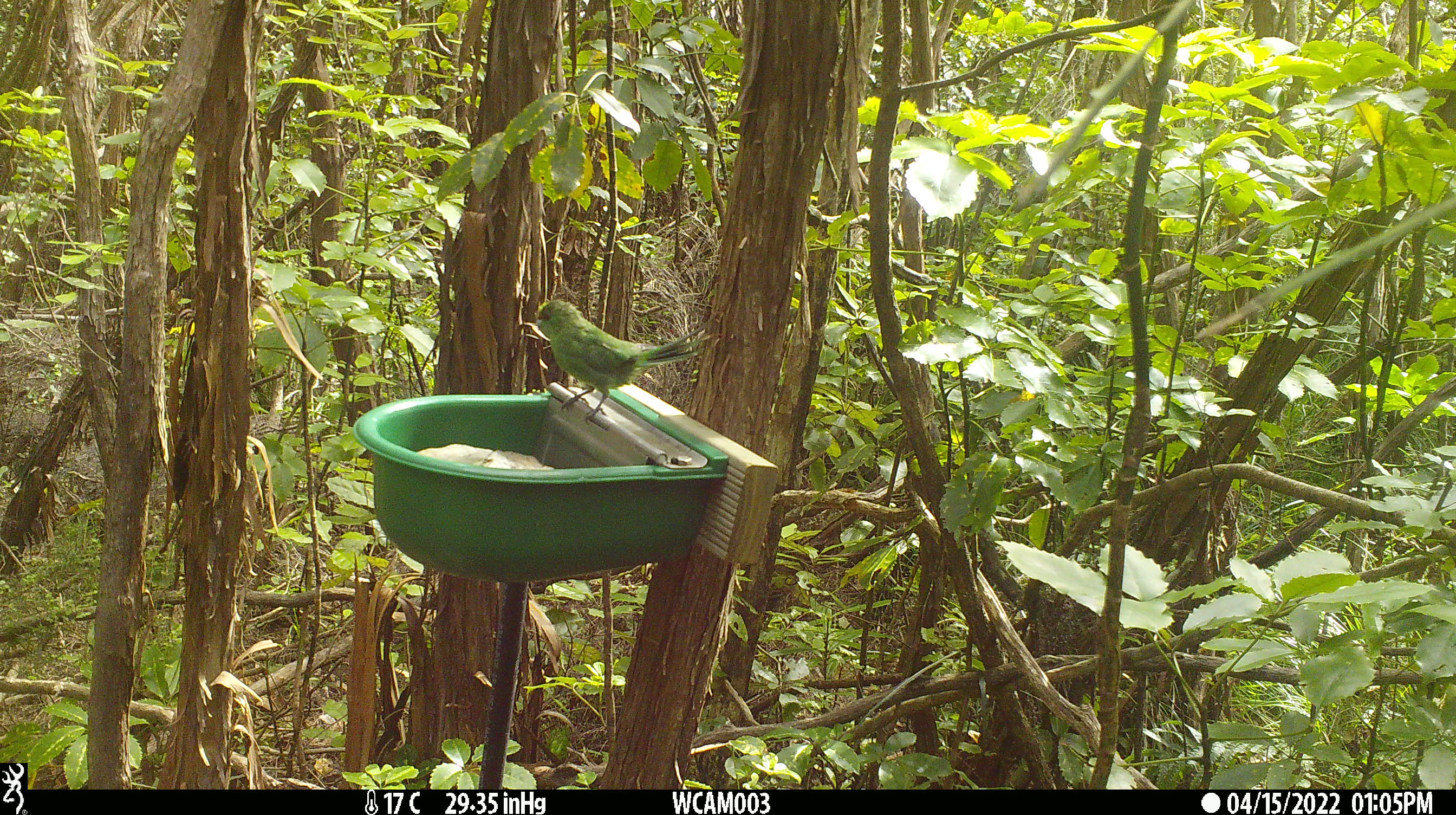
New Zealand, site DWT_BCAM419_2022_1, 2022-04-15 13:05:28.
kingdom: Animalia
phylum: Chordata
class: Aves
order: Psittaciformes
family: Psittaculidae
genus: Cyanoramphus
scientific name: Cyanoramphus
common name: parakeet